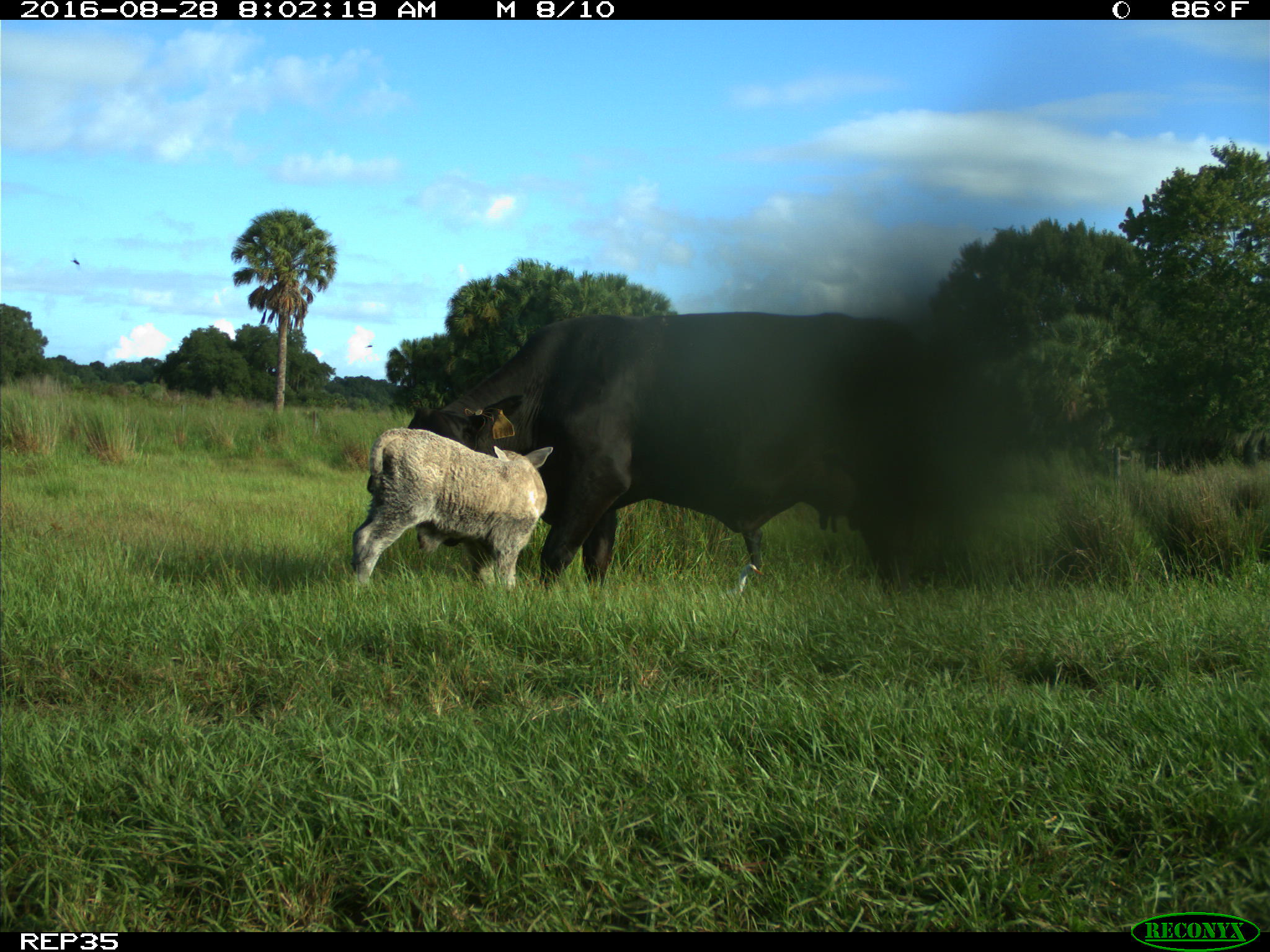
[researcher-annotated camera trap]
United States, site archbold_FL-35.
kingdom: Animalia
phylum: Chordata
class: Mammalia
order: Artiodactyla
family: Bovidae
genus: Bos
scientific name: Bos taurus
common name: domestic cow